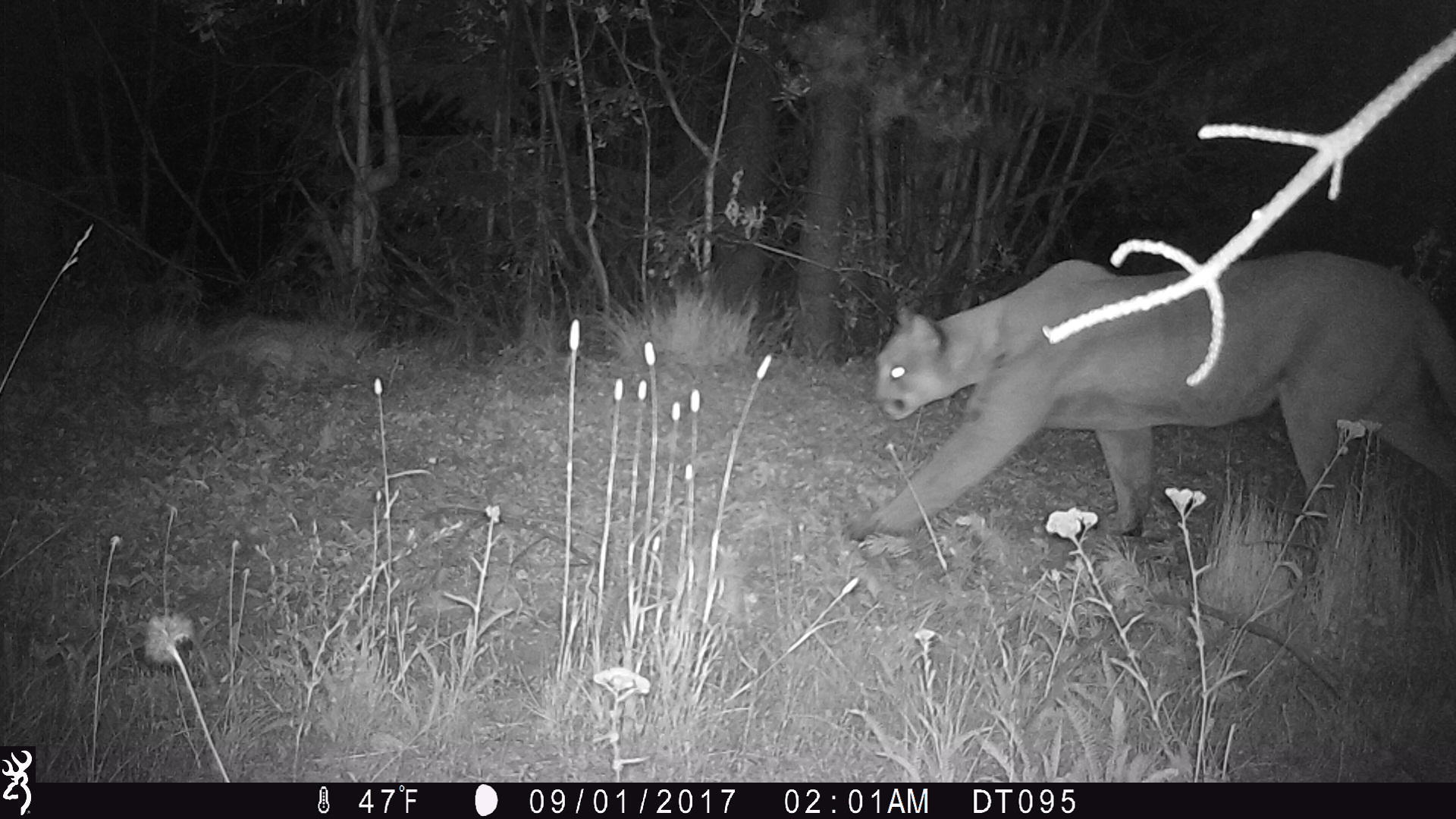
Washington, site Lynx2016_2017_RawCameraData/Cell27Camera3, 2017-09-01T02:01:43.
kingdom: Animalia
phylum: Chordata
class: Mammalia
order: Carnivora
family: Felidae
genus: Puma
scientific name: Puma concolor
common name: mountain lion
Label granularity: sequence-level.